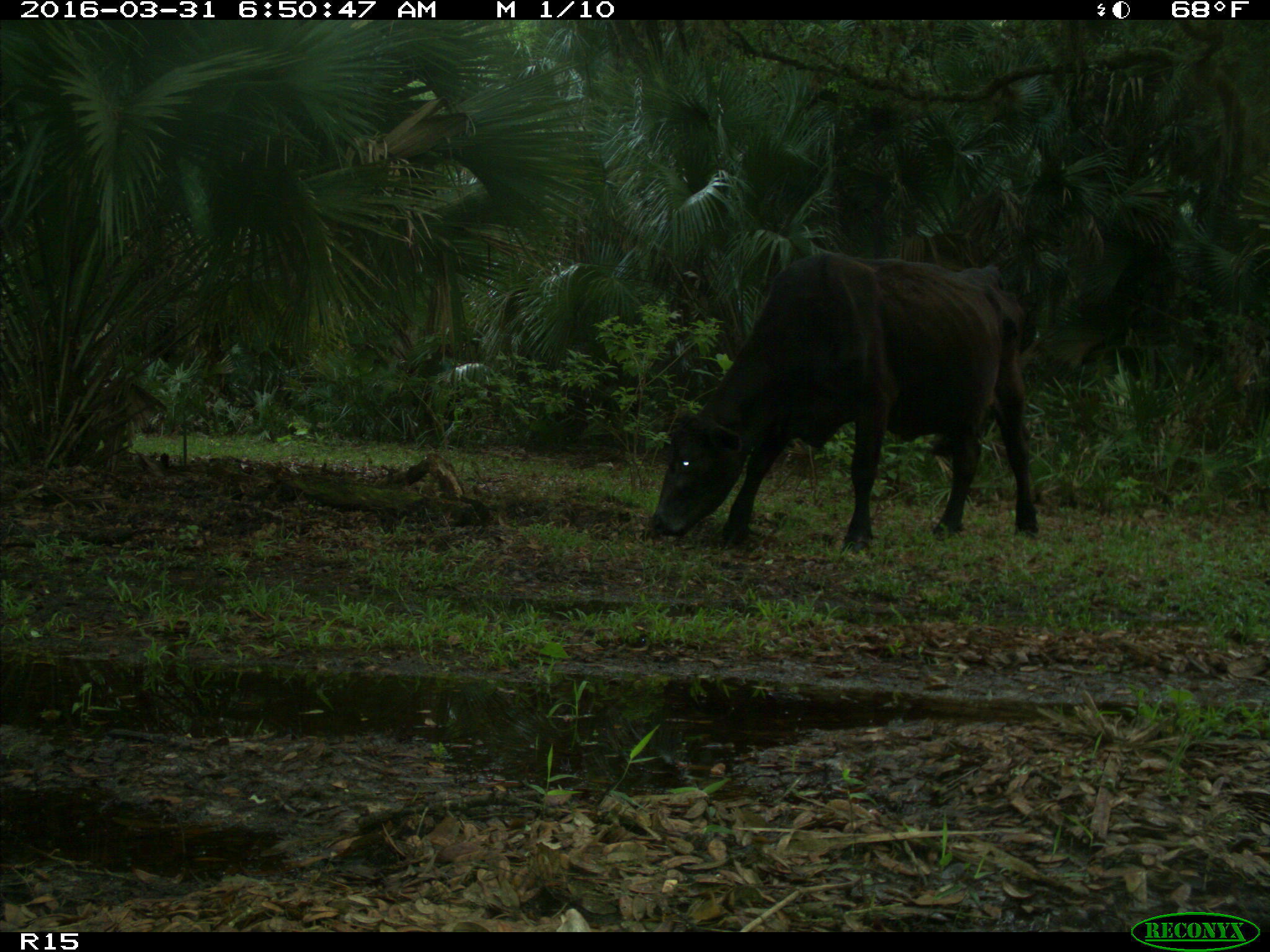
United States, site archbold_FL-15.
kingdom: Animalia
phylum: Chordata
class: Mammalia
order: Artiodactyla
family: Bovidae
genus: Bos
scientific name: Bos taurus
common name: domestic cow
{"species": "Bos taurus (domestic cow)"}